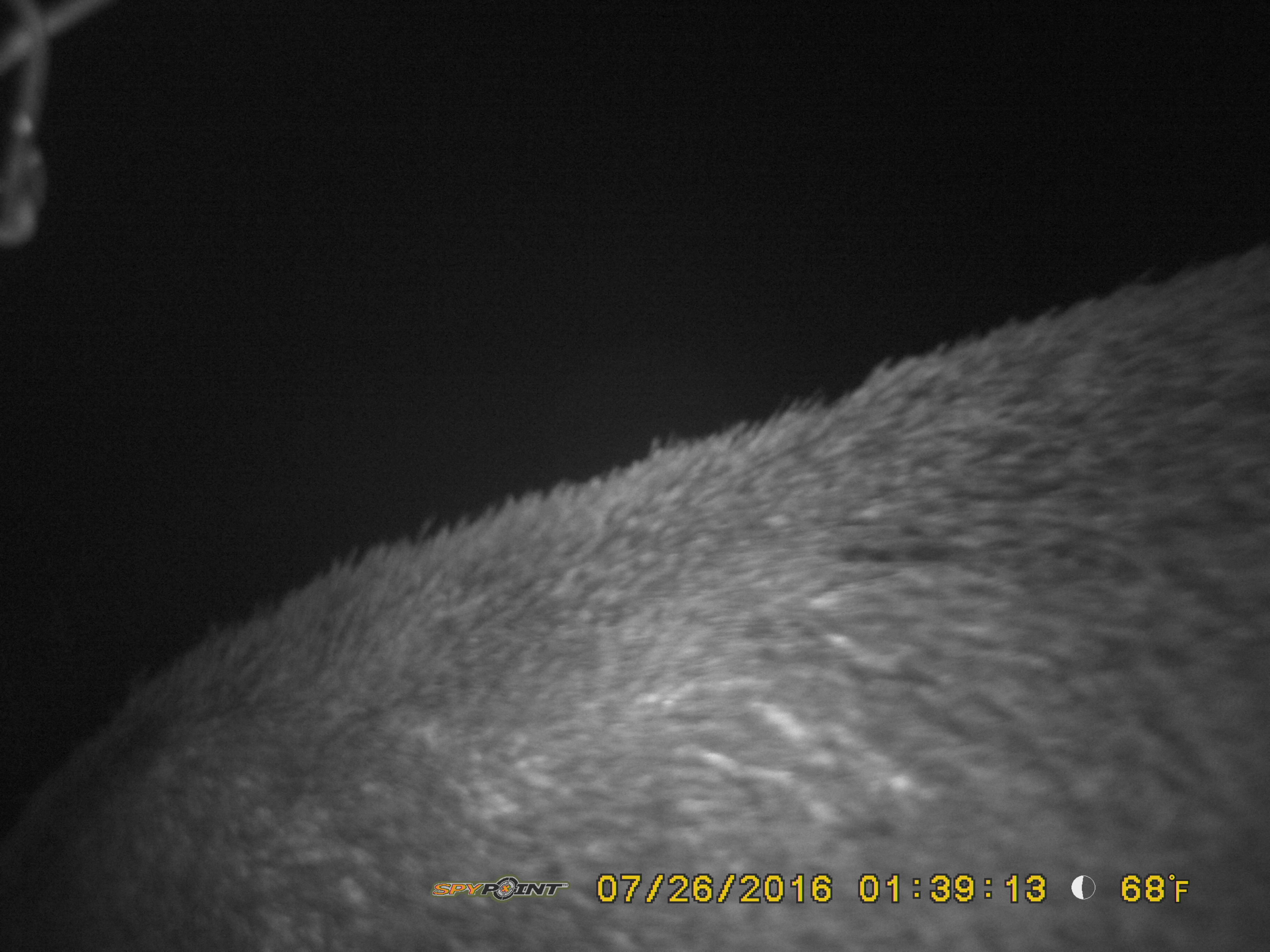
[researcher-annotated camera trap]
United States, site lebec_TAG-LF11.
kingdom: Animalia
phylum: Chordata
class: Mammalia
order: Artiodactyla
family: Suidae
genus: Sus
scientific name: Sus scrofa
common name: wild boar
Sus scrofa (wild boar).